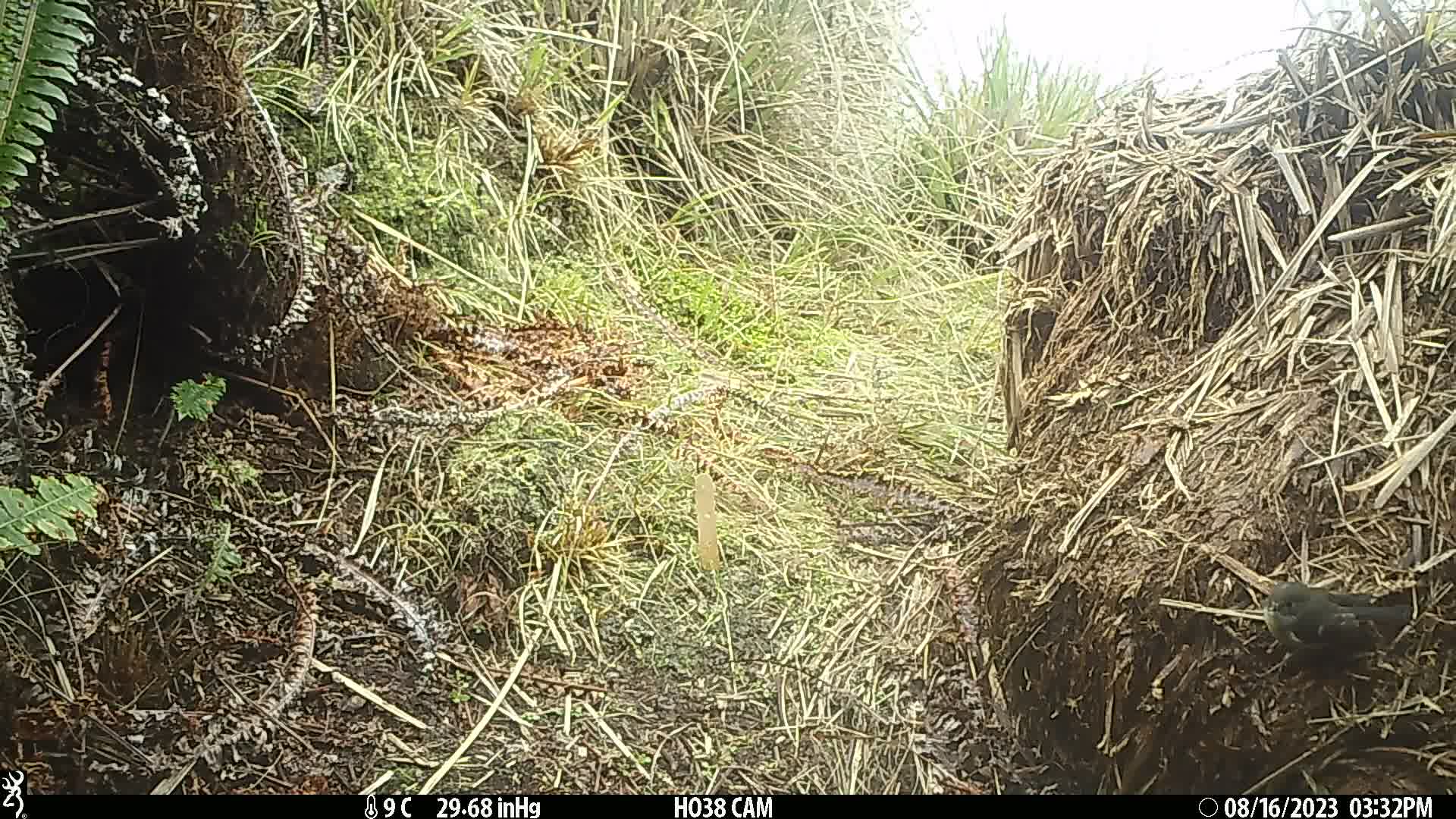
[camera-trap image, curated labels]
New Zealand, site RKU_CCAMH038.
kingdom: Animalia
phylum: Chordata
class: Aves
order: Passeriformes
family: Petroicidae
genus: Petroica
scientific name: Petroica macrocephala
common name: tomtit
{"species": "tomtit (Petroica macrocephala)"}